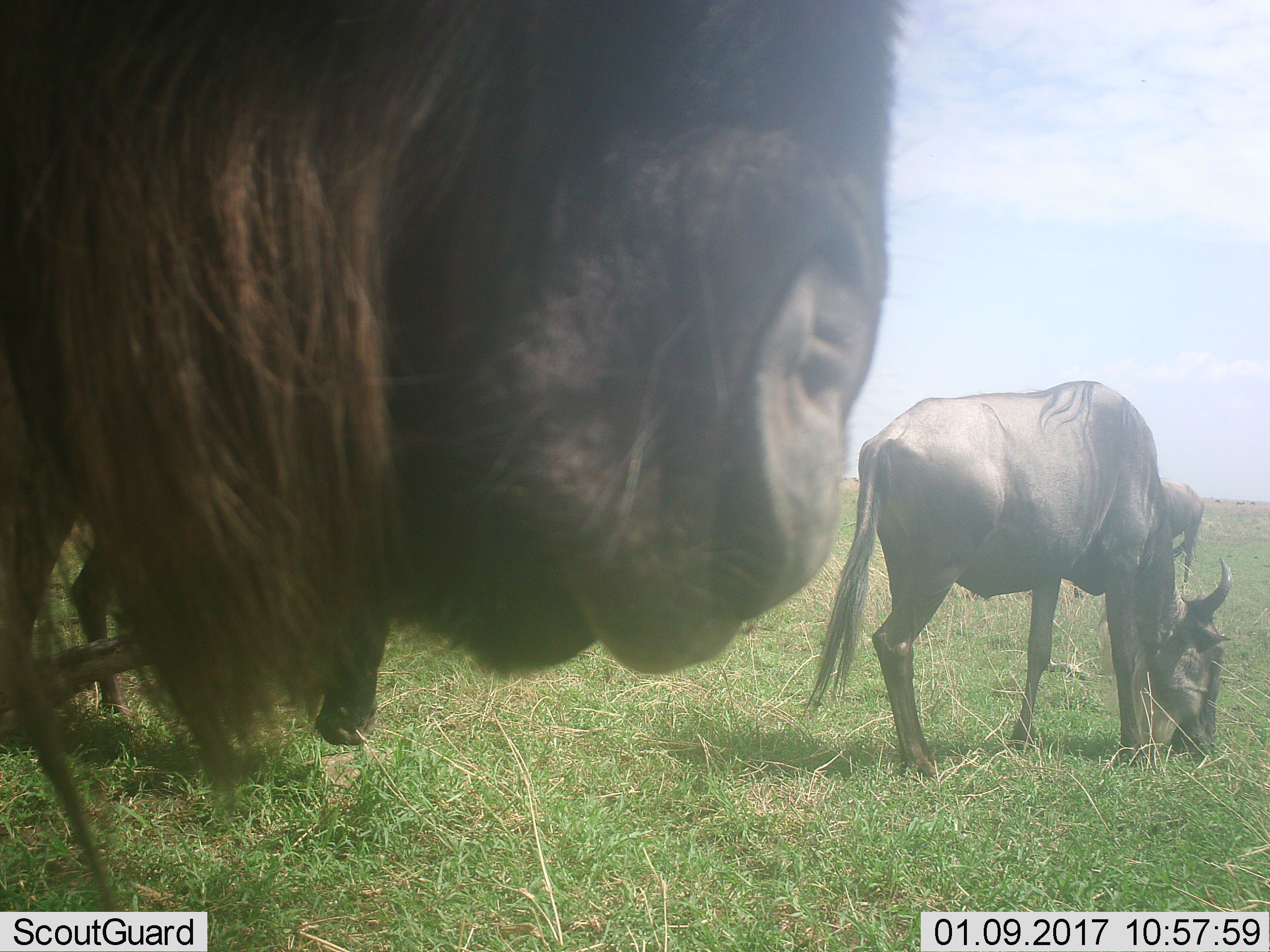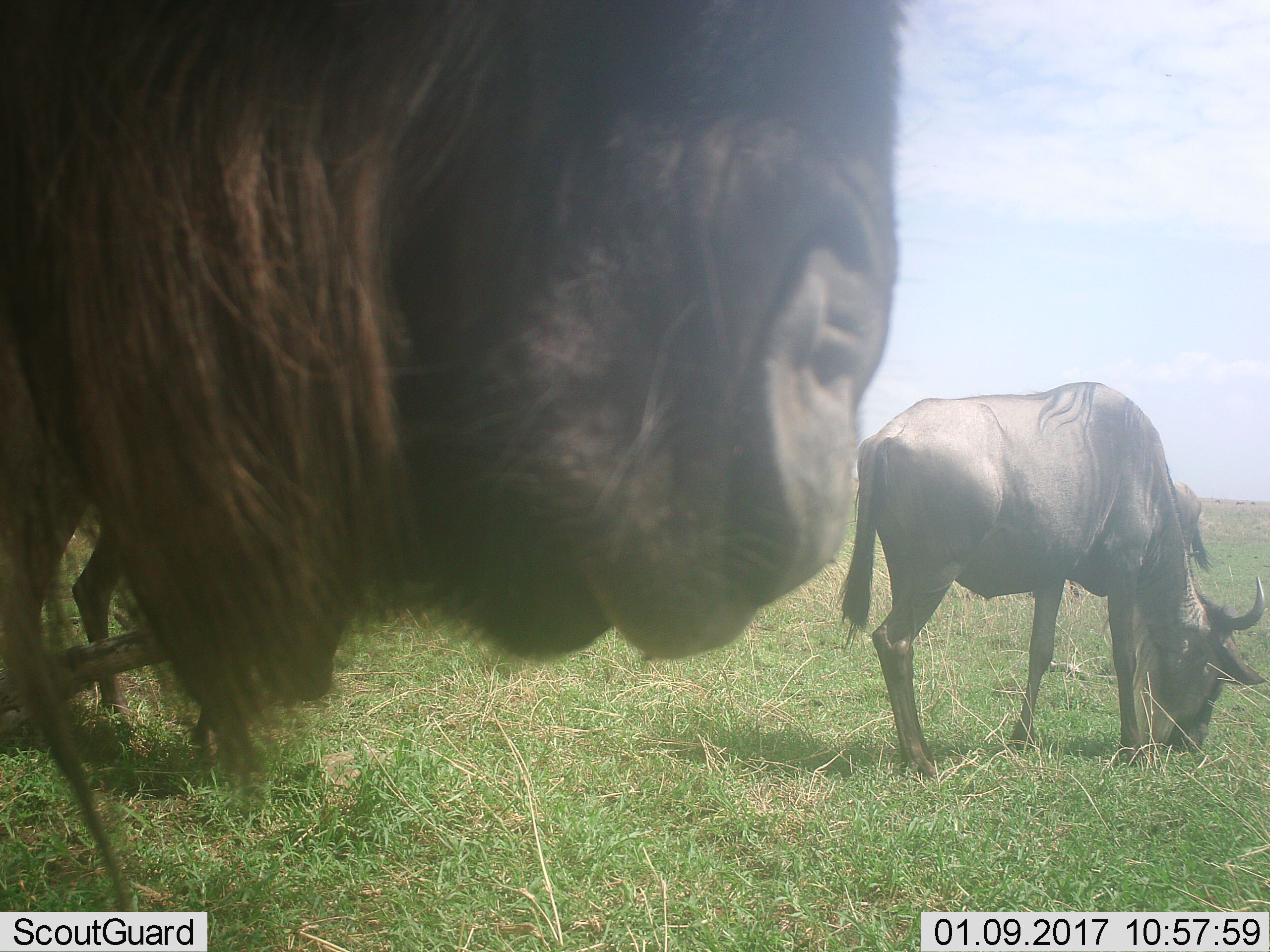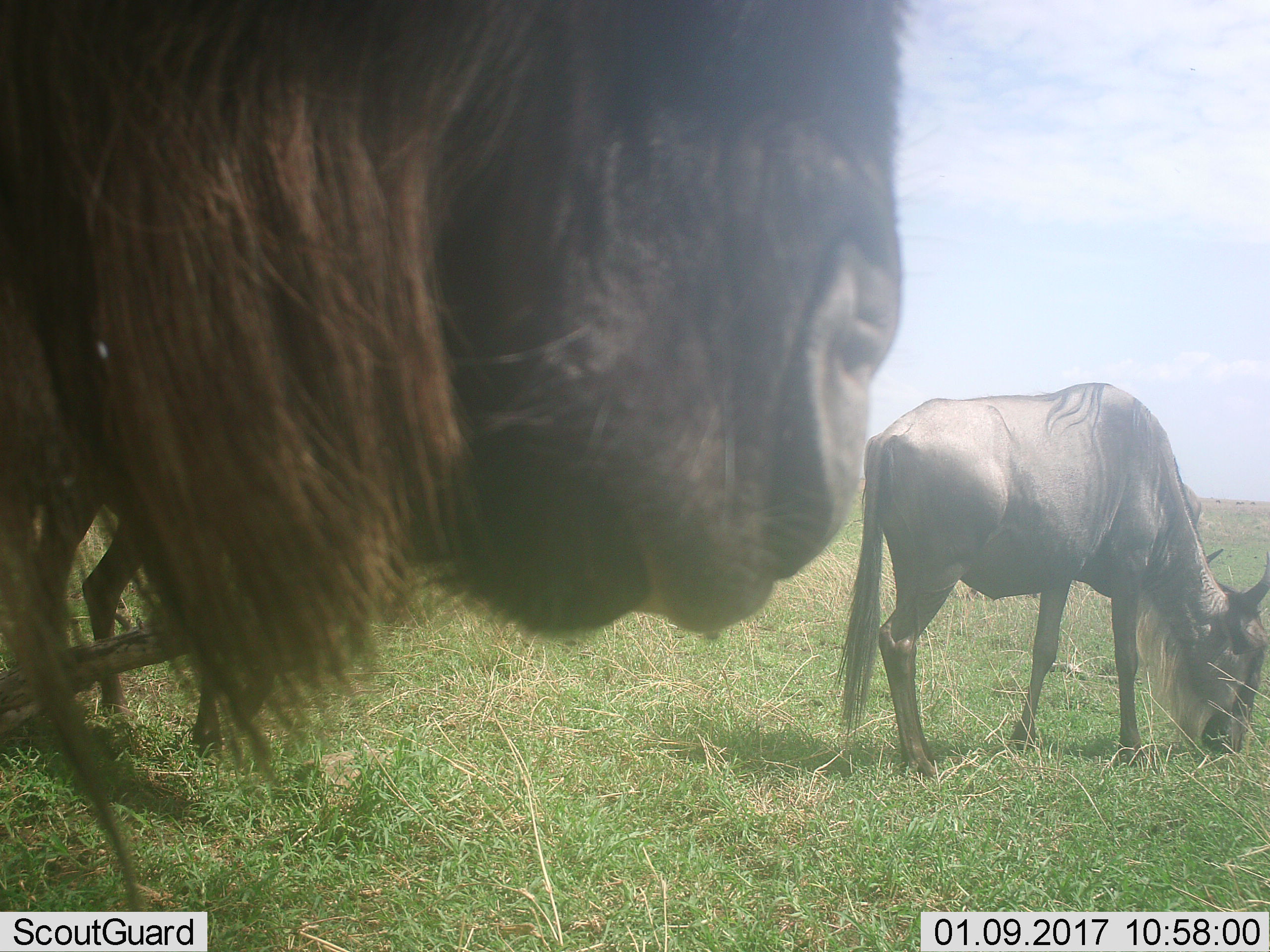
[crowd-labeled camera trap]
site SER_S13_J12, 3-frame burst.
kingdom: Animalia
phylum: Chordata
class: Mammalia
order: Artiodactyla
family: Bovidae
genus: Connochaetes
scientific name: Connochaetes taurinus taurinus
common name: blue wildebeest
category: wildebeestblue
Wildebeestblue (blue wildebeest) (Connochaetes taurinus taurinus), count 4. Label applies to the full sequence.